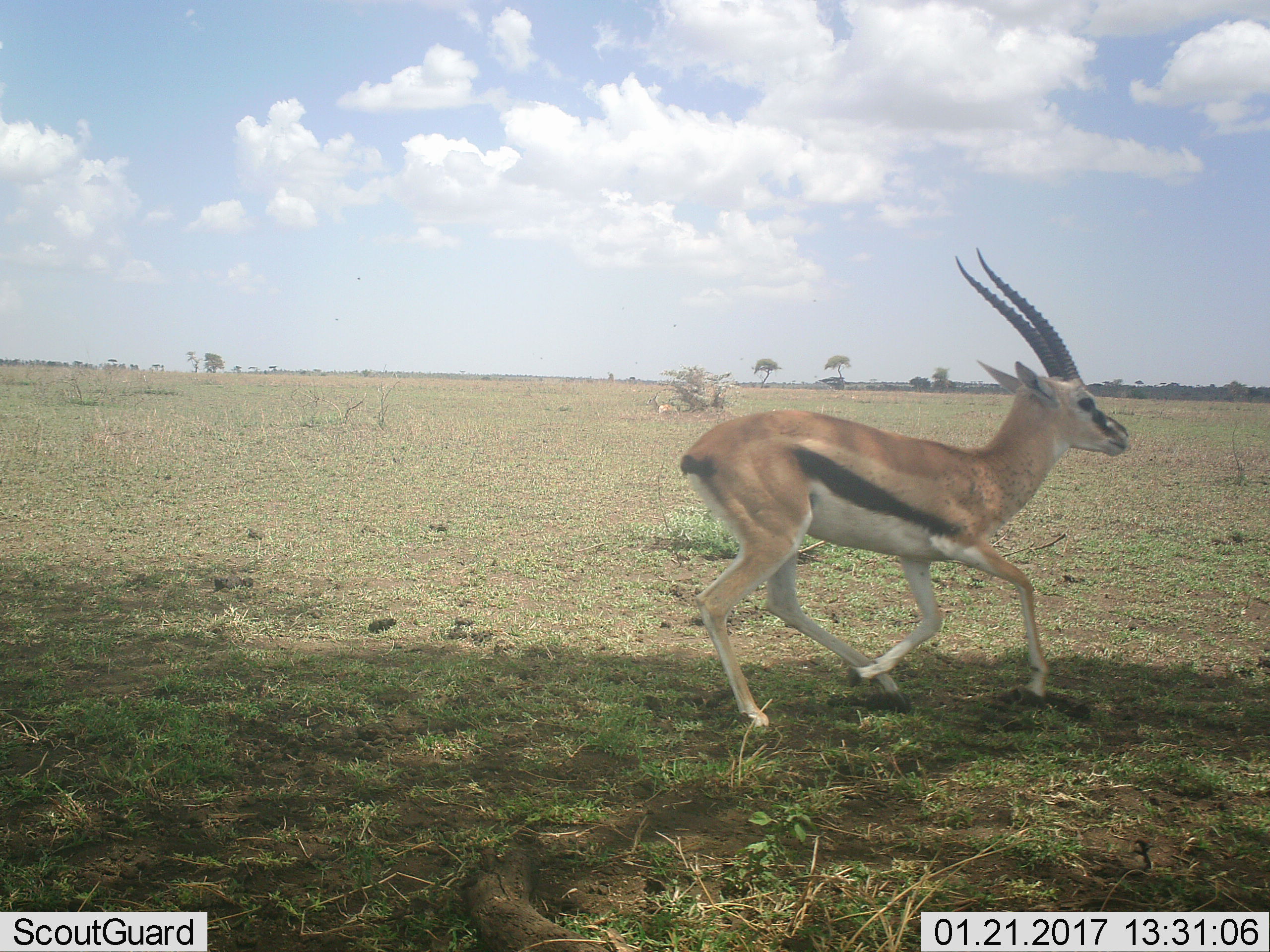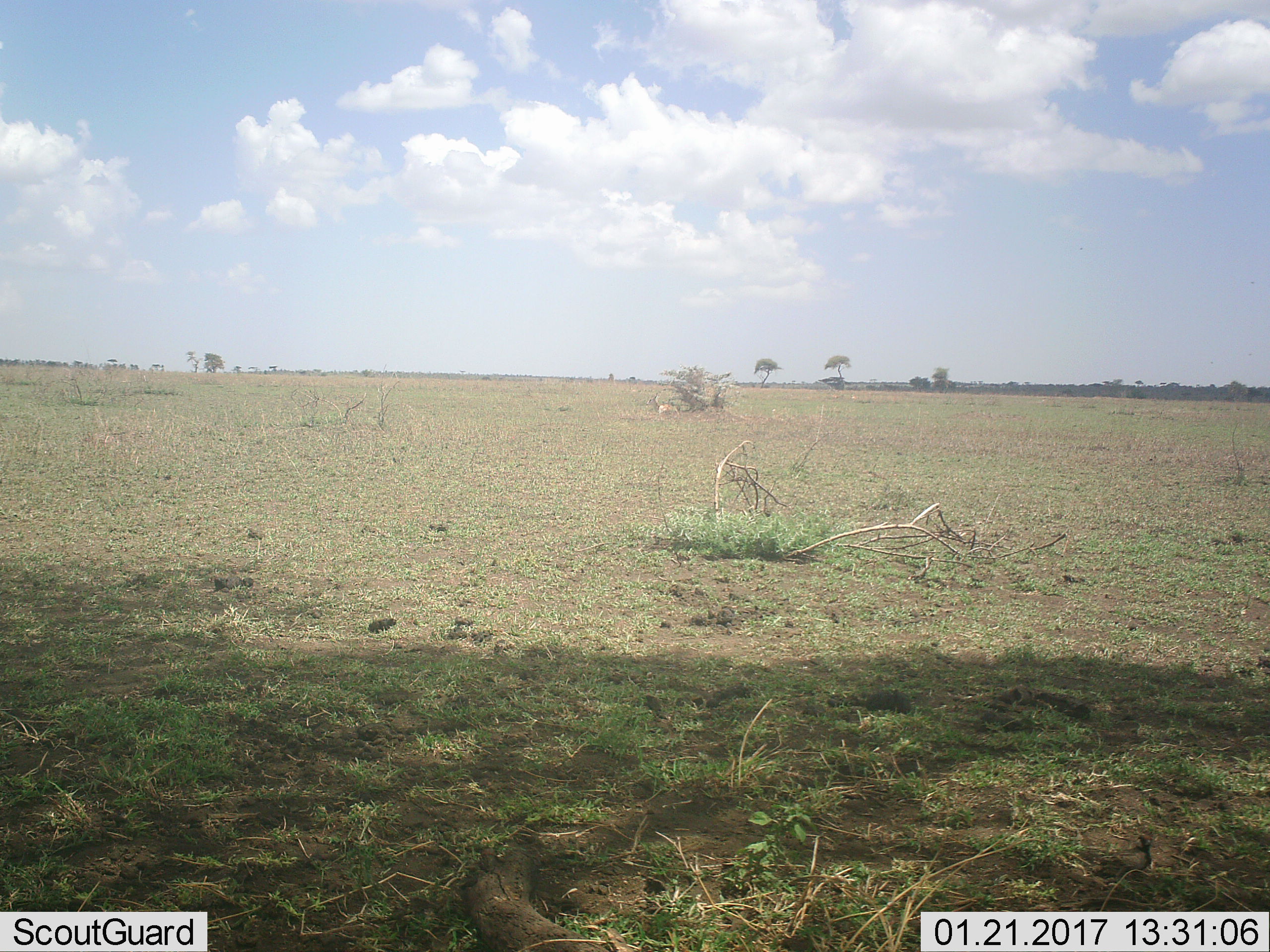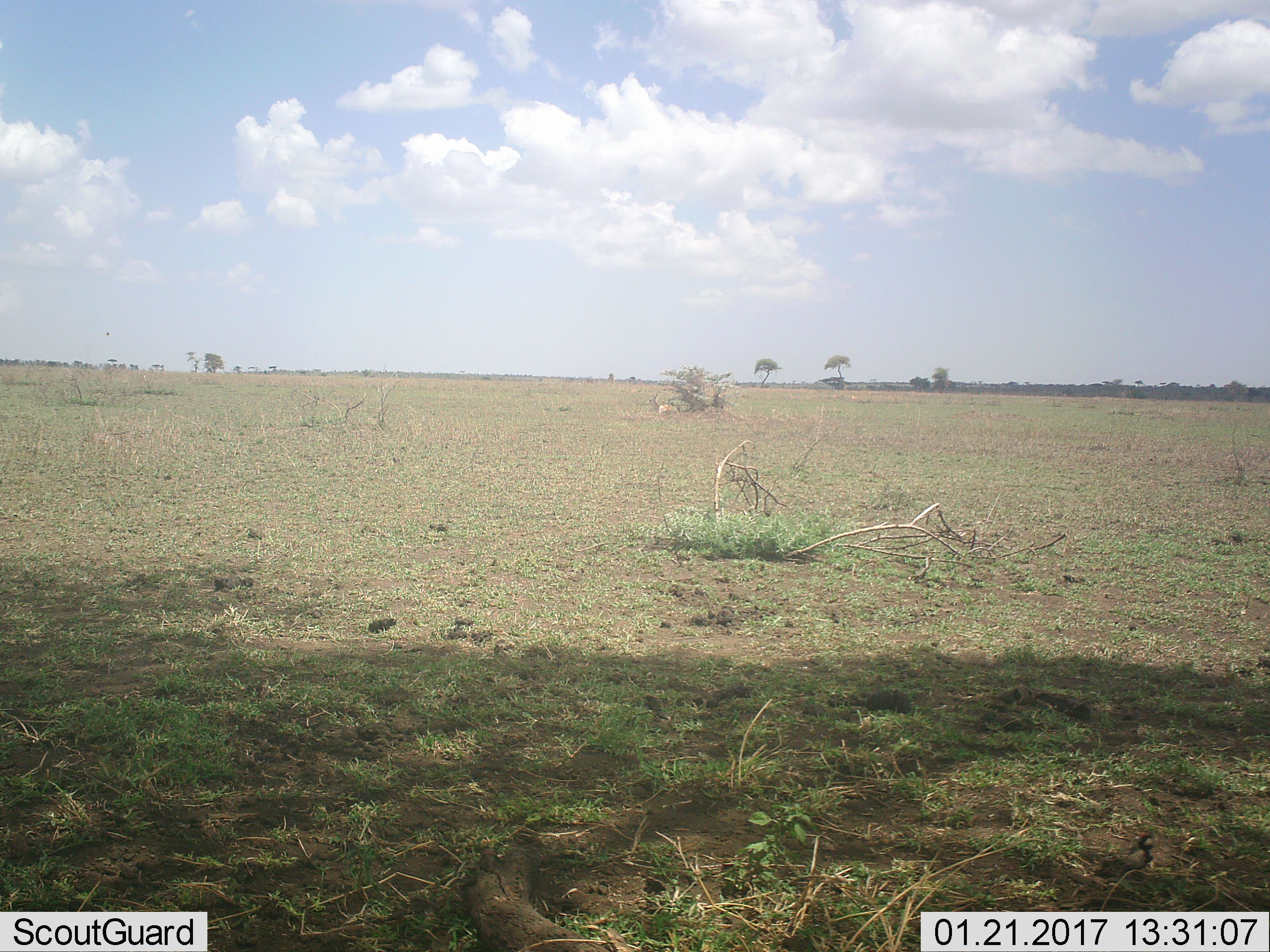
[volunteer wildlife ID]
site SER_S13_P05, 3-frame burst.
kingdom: Animalia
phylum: Chordata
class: Mammalia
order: Artiodactyla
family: Bovidae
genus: Eudorcas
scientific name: Eudorcas thomsonii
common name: thomson's gazelle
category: gazellethomsons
Gazellethomsons (thomson's gazelle) (Eudorcas thomsonii), count 1. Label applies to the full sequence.